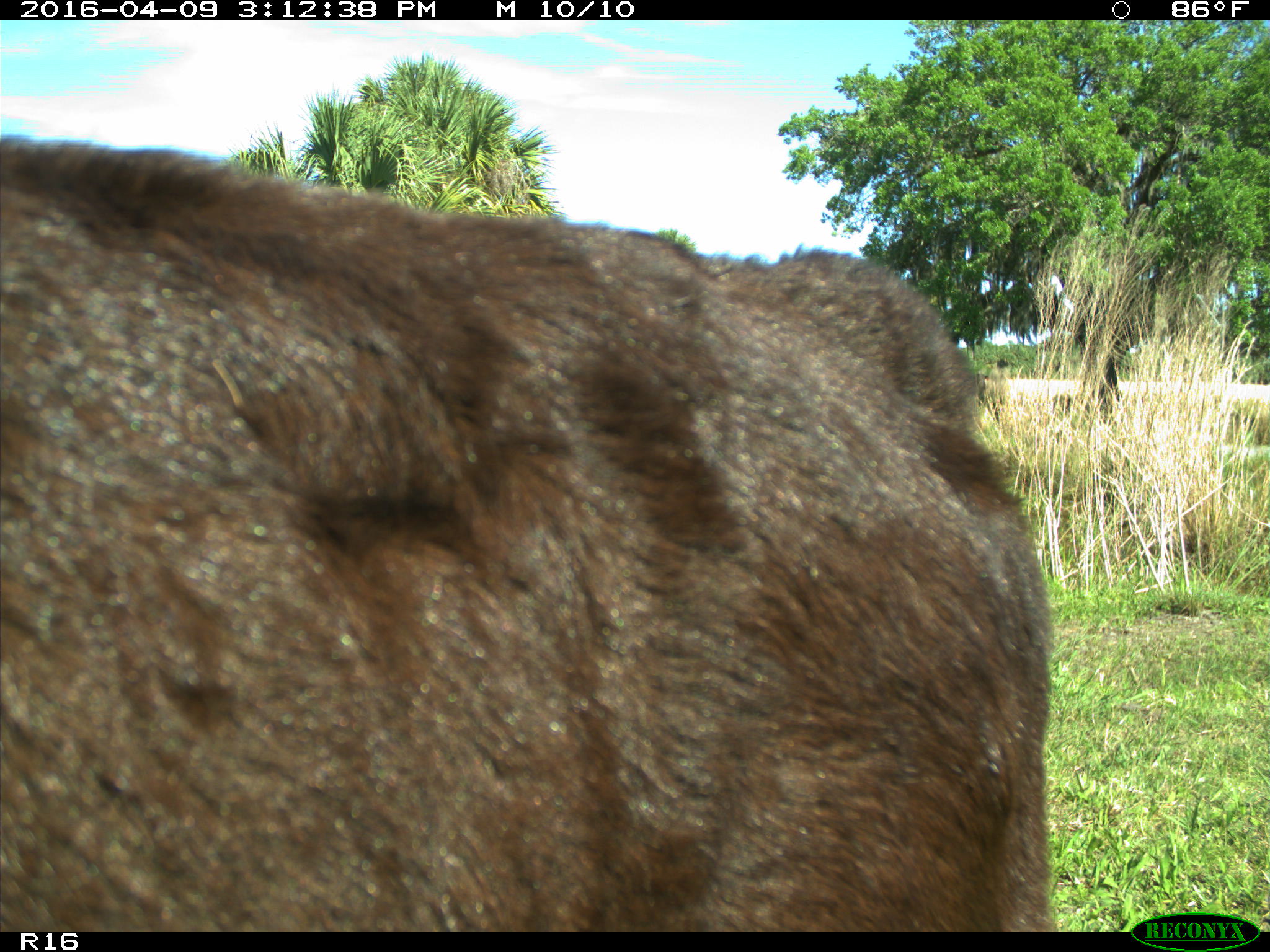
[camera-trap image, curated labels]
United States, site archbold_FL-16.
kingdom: Animalia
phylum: Chordata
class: Mammalia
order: Artiodactyla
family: Bovidae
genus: Bos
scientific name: Bos taurus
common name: domestic cow